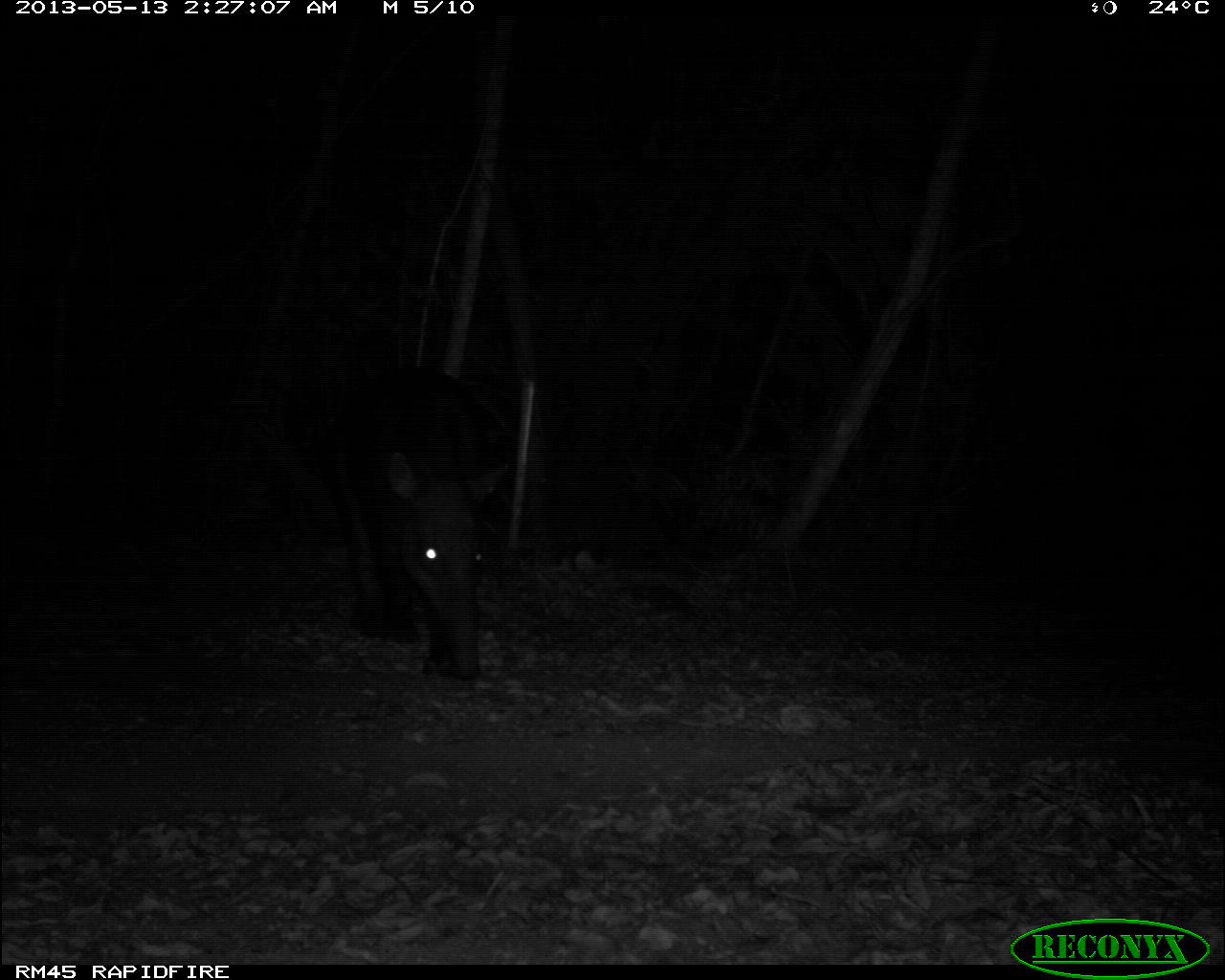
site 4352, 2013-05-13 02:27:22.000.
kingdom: Animalia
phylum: Chordata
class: Mammalia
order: Perissodactyla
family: Tapiridae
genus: Tapirus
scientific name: Tapirus bairdii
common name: baird's tapir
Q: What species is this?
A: Tapirus bairdii (baird's tapir).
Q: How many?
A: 1.